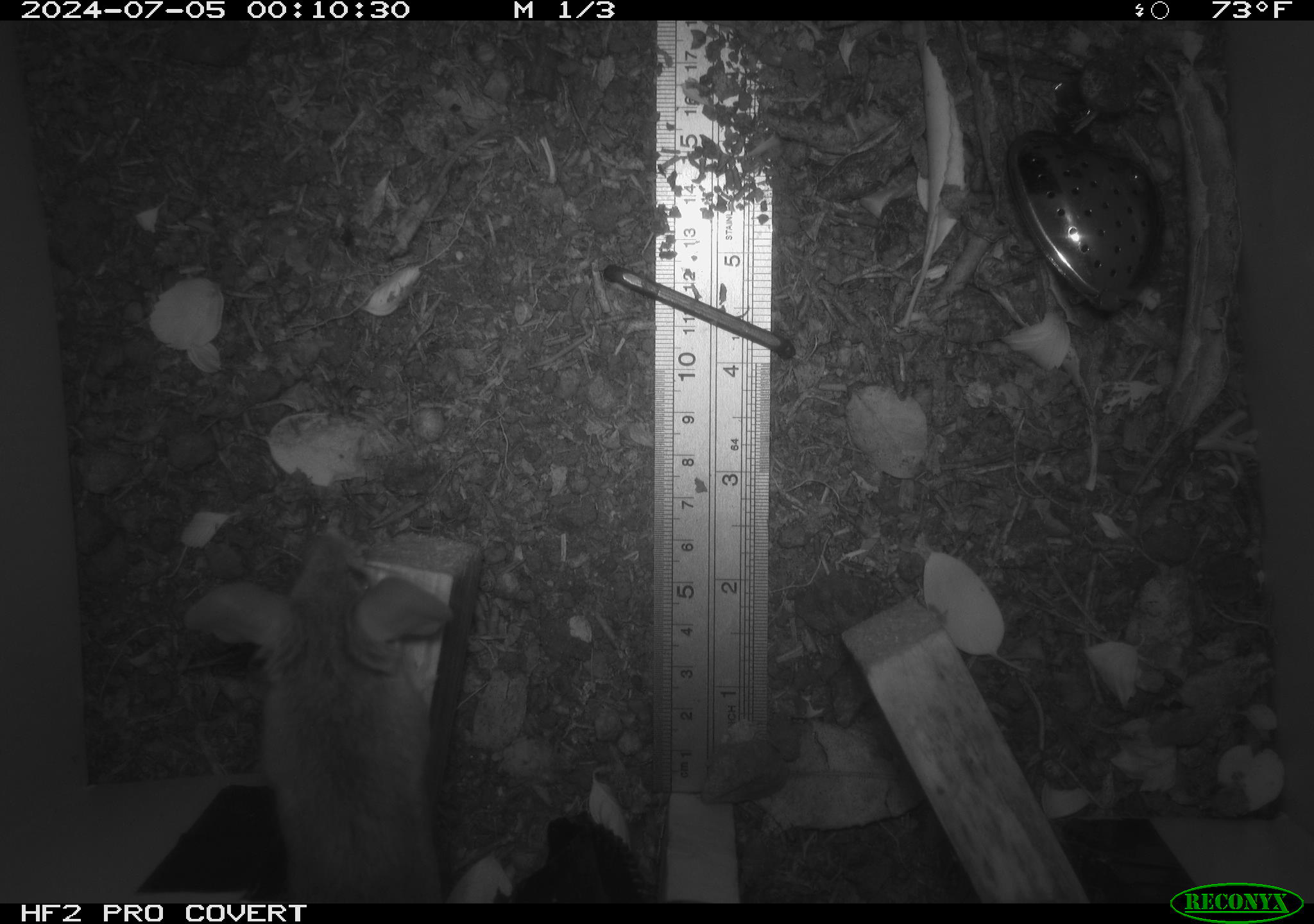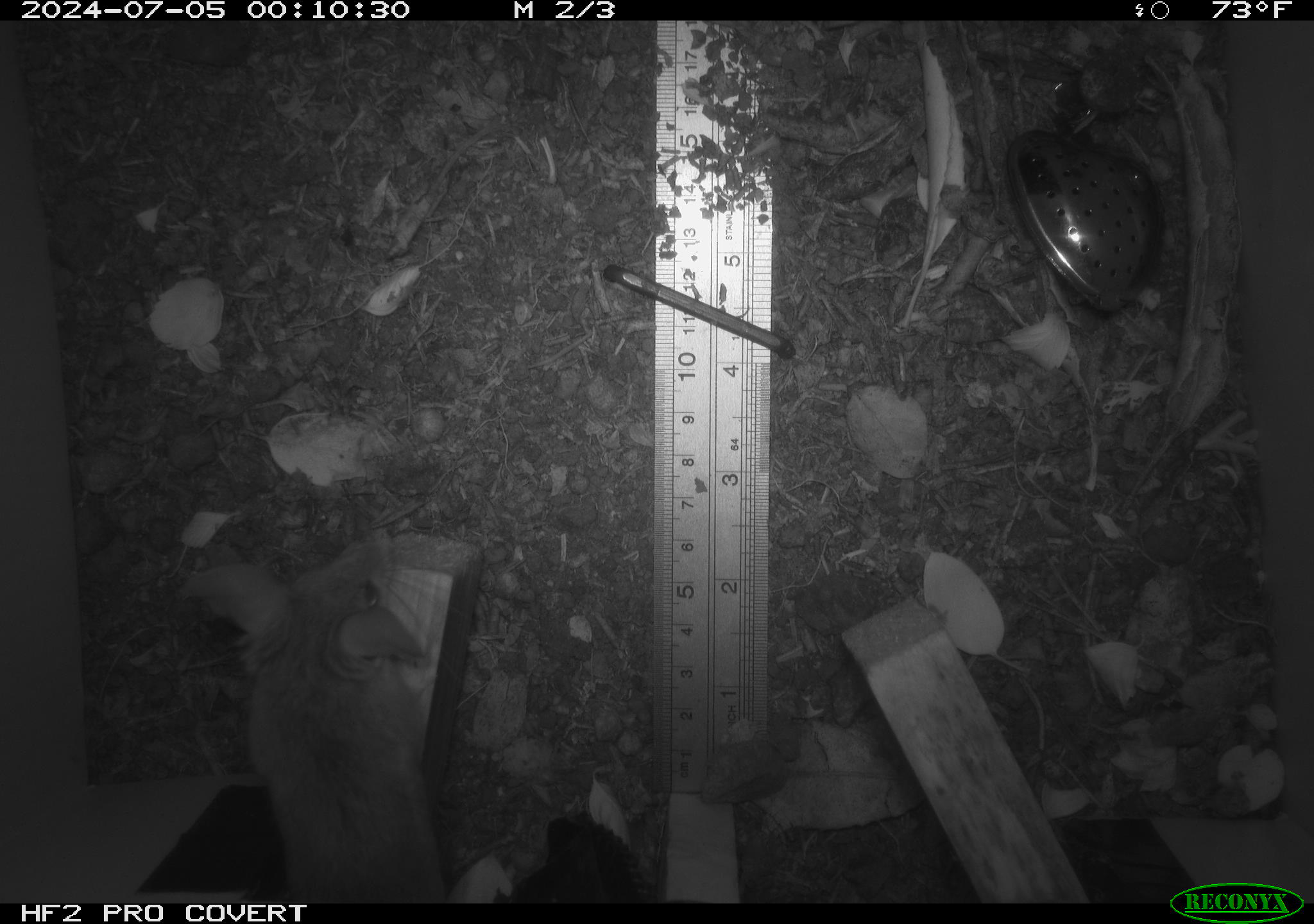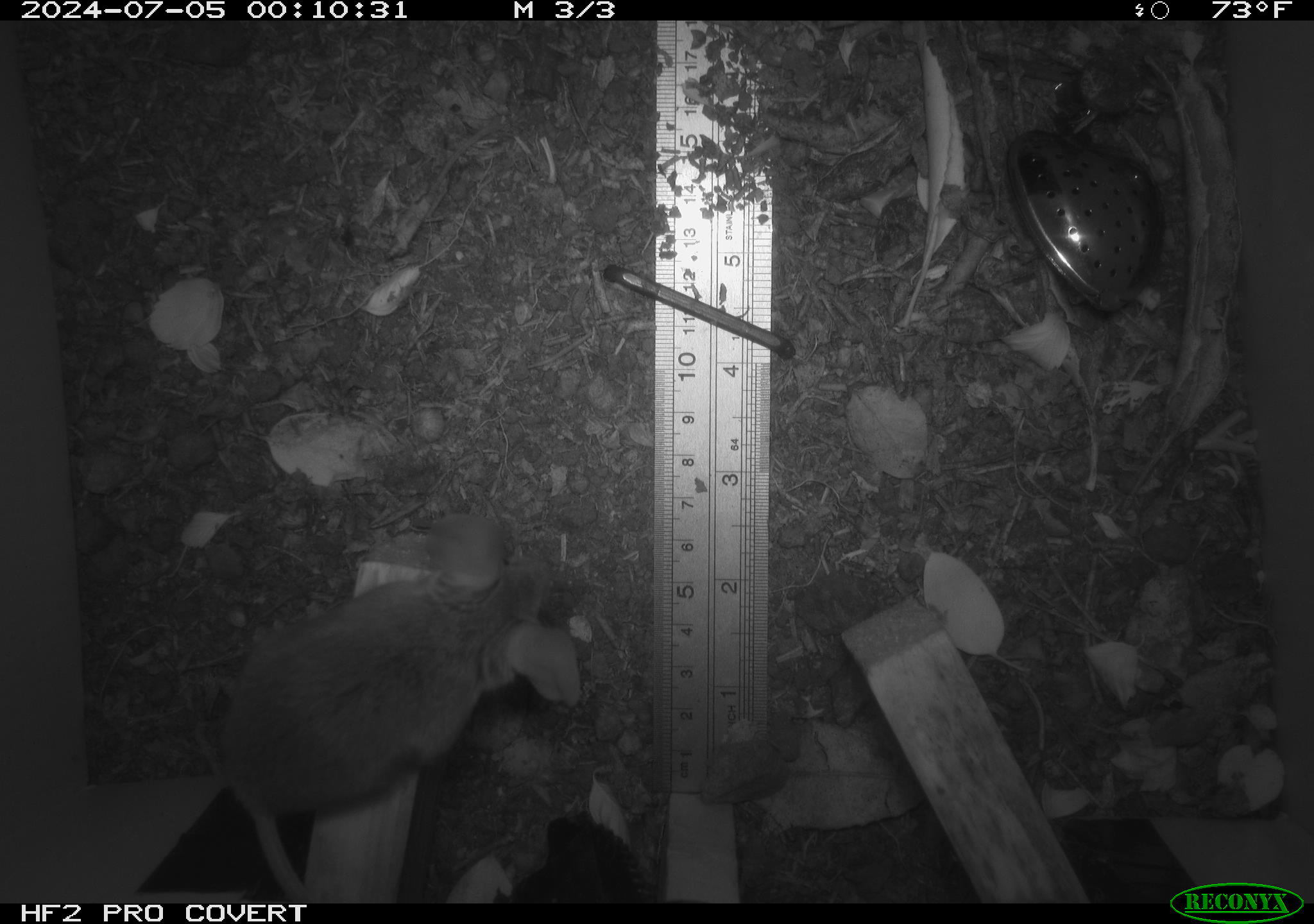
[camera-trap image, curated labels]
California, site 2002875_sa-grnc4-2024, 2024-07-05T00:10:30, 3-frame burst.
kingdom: Animalia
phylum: Chordata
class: Mammalia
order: Rodentia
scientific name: Rodentia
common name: rodent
Rodent (Rodentia).